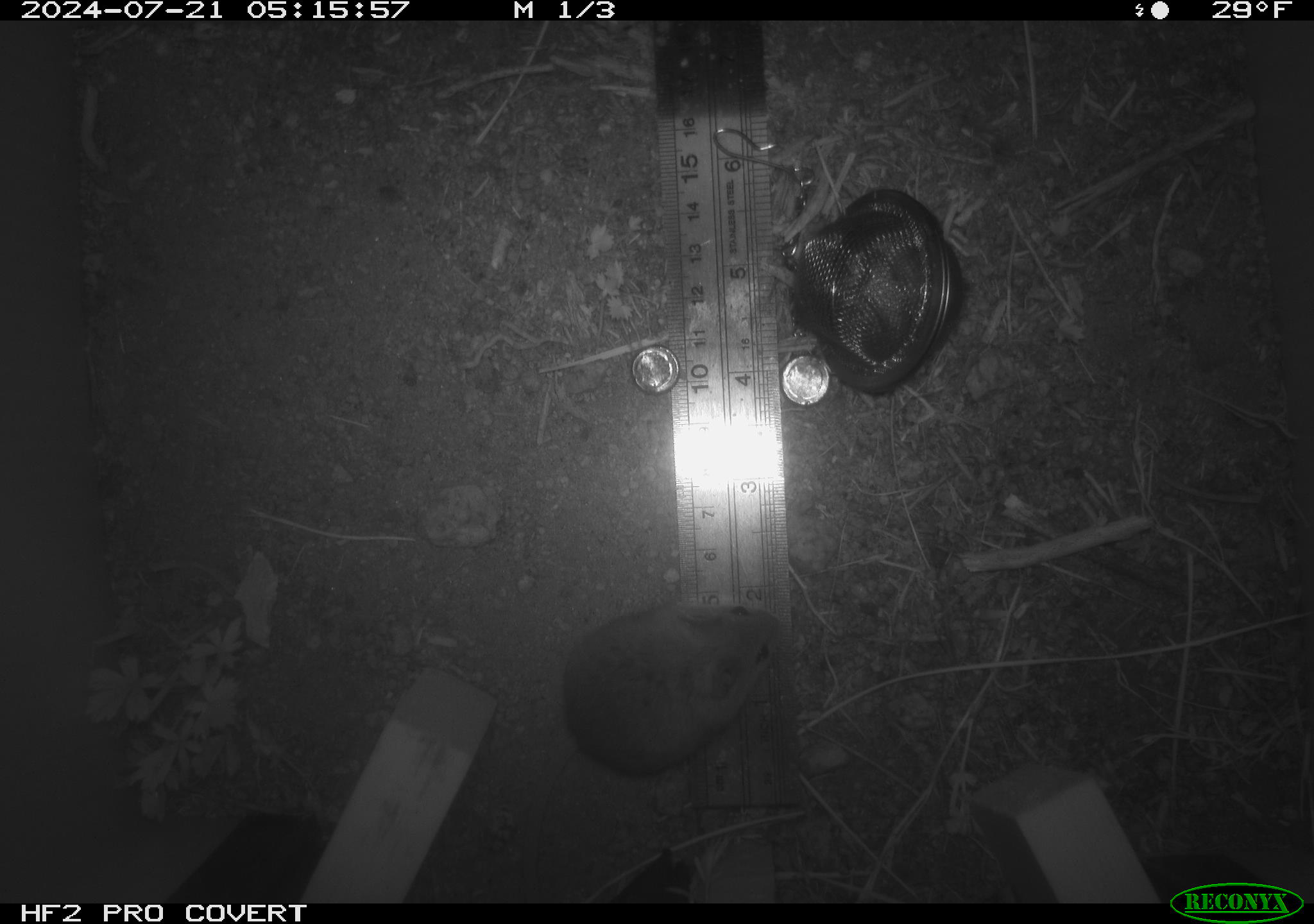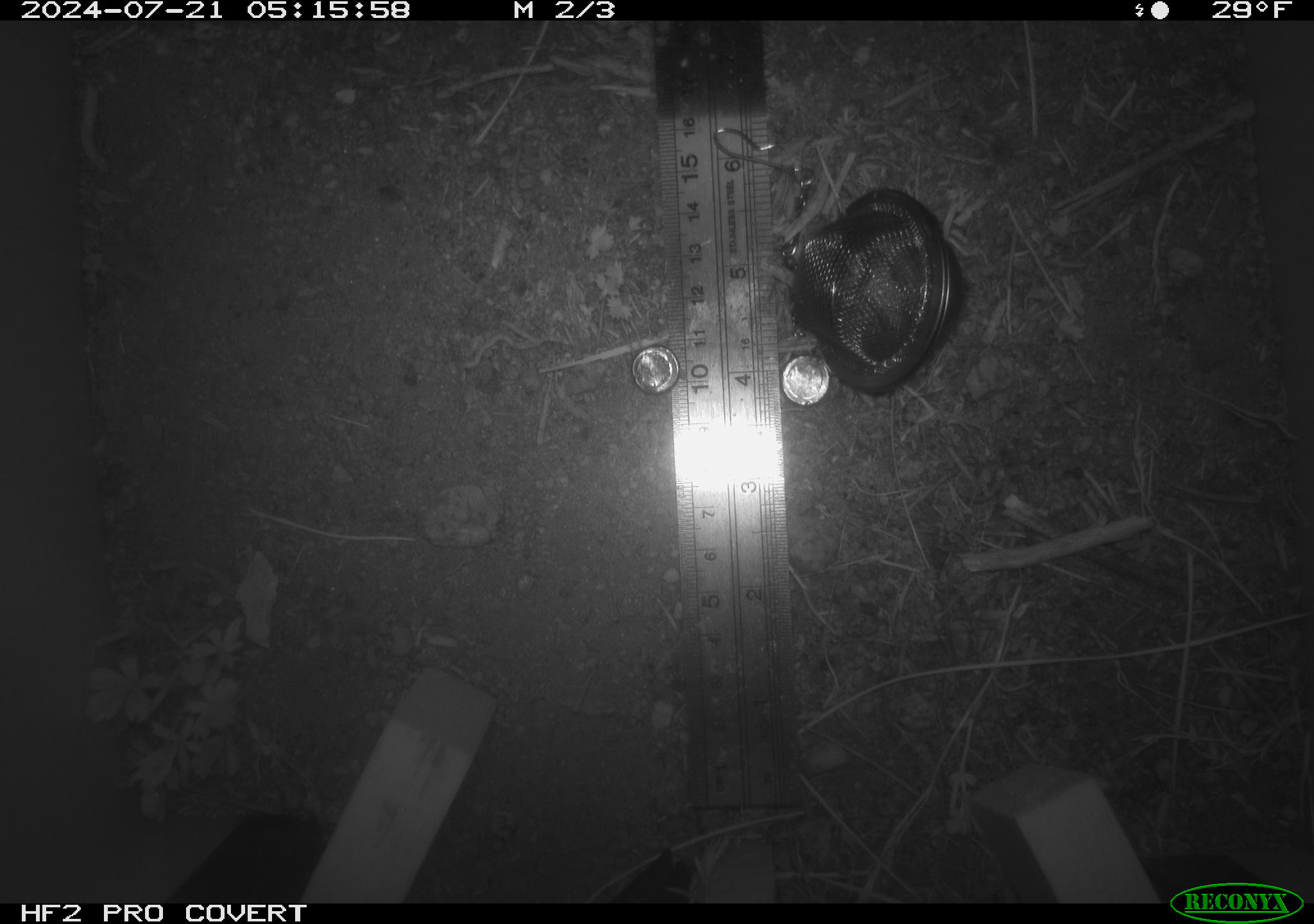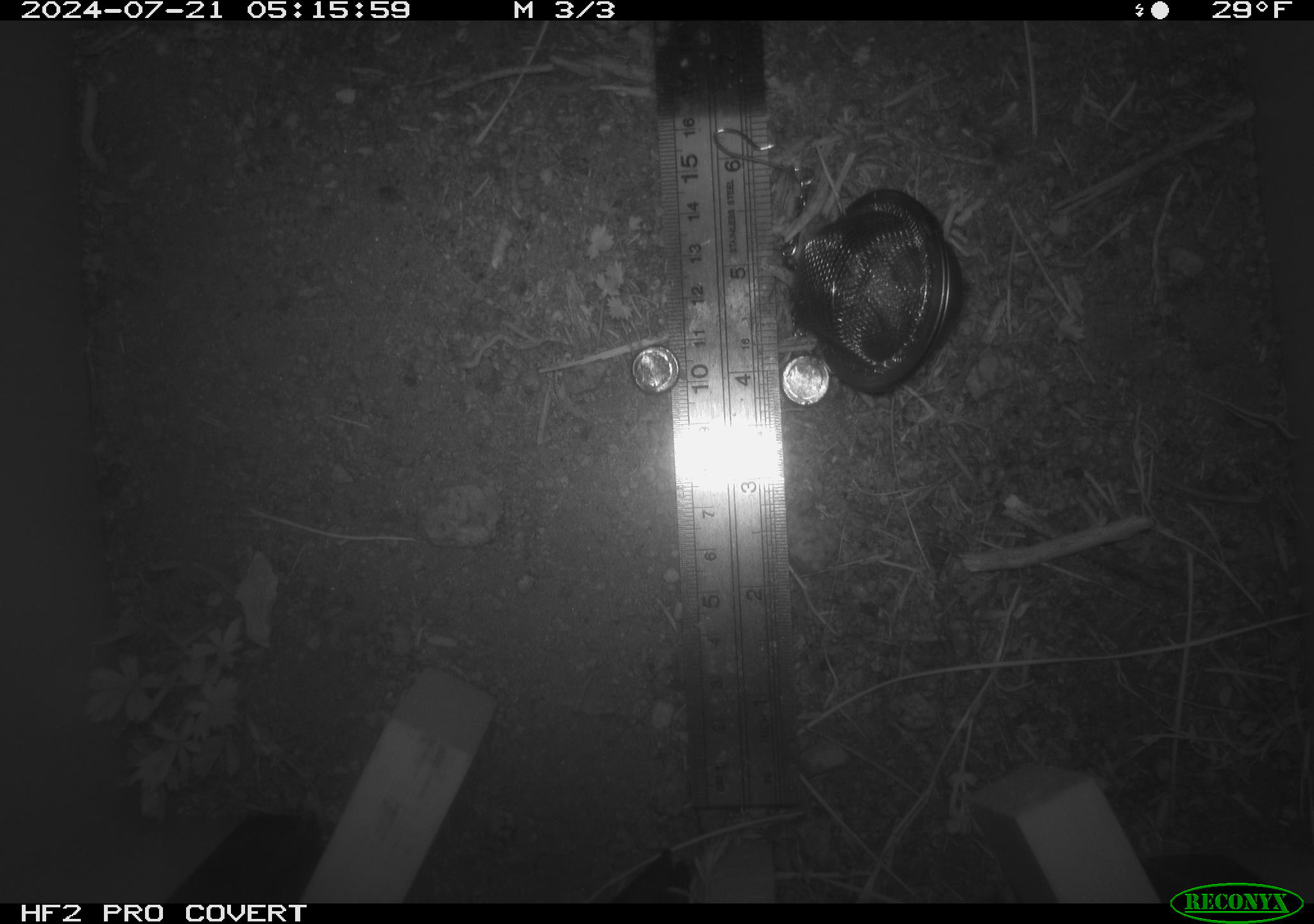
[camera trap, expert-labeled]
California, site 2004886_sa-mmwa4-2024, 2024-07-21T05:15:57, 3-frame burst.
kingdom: Animalia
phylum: Chordata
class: Mammalia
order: Rodentia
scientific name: Rodentia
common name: mouse species